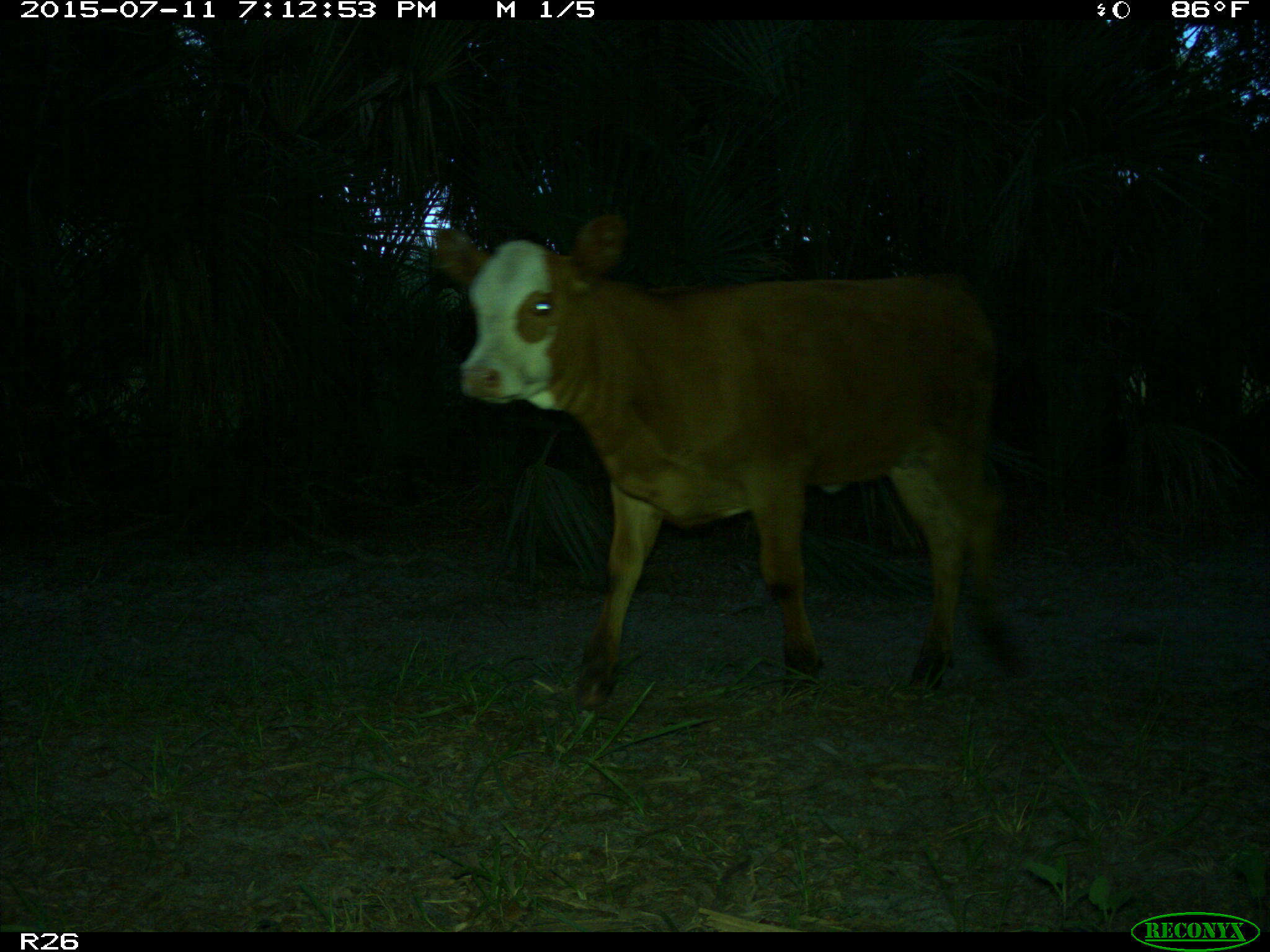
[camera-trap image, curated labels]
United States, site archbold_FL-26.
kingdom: Animalia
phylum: Chordata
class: Mammalia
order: Artiodactyla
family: Bovidae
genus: Bos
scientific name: Bos taurus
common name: domestic cow